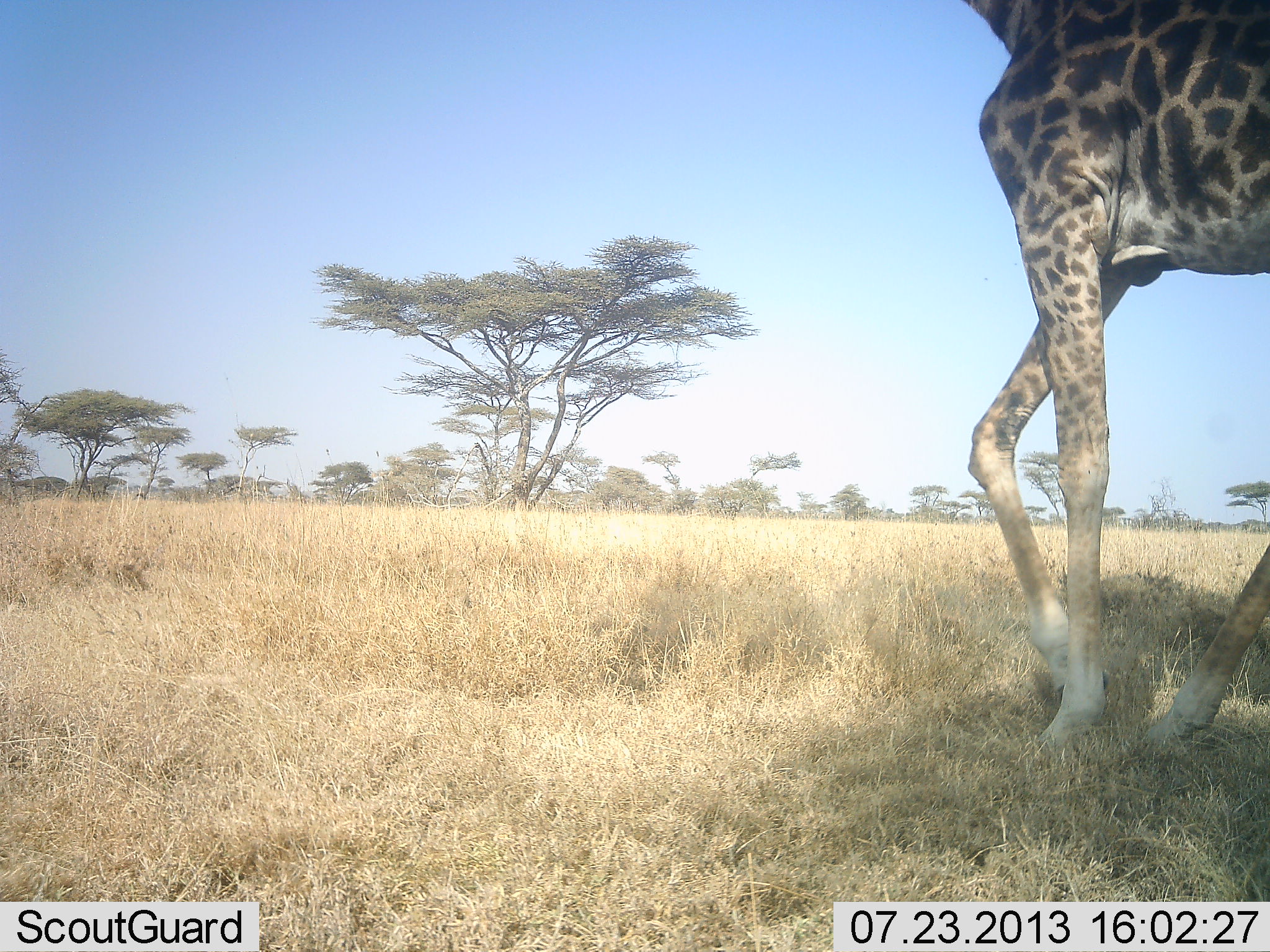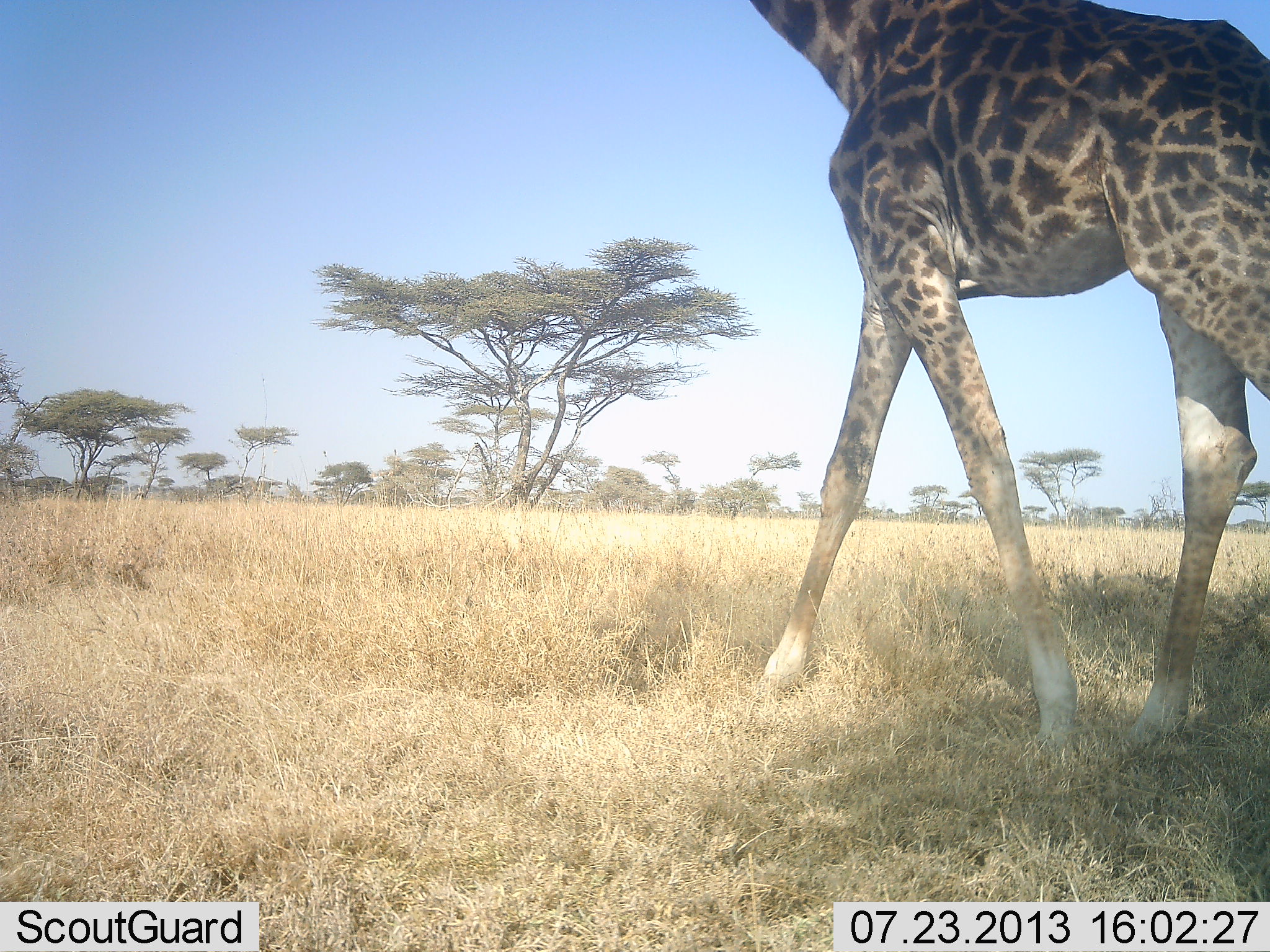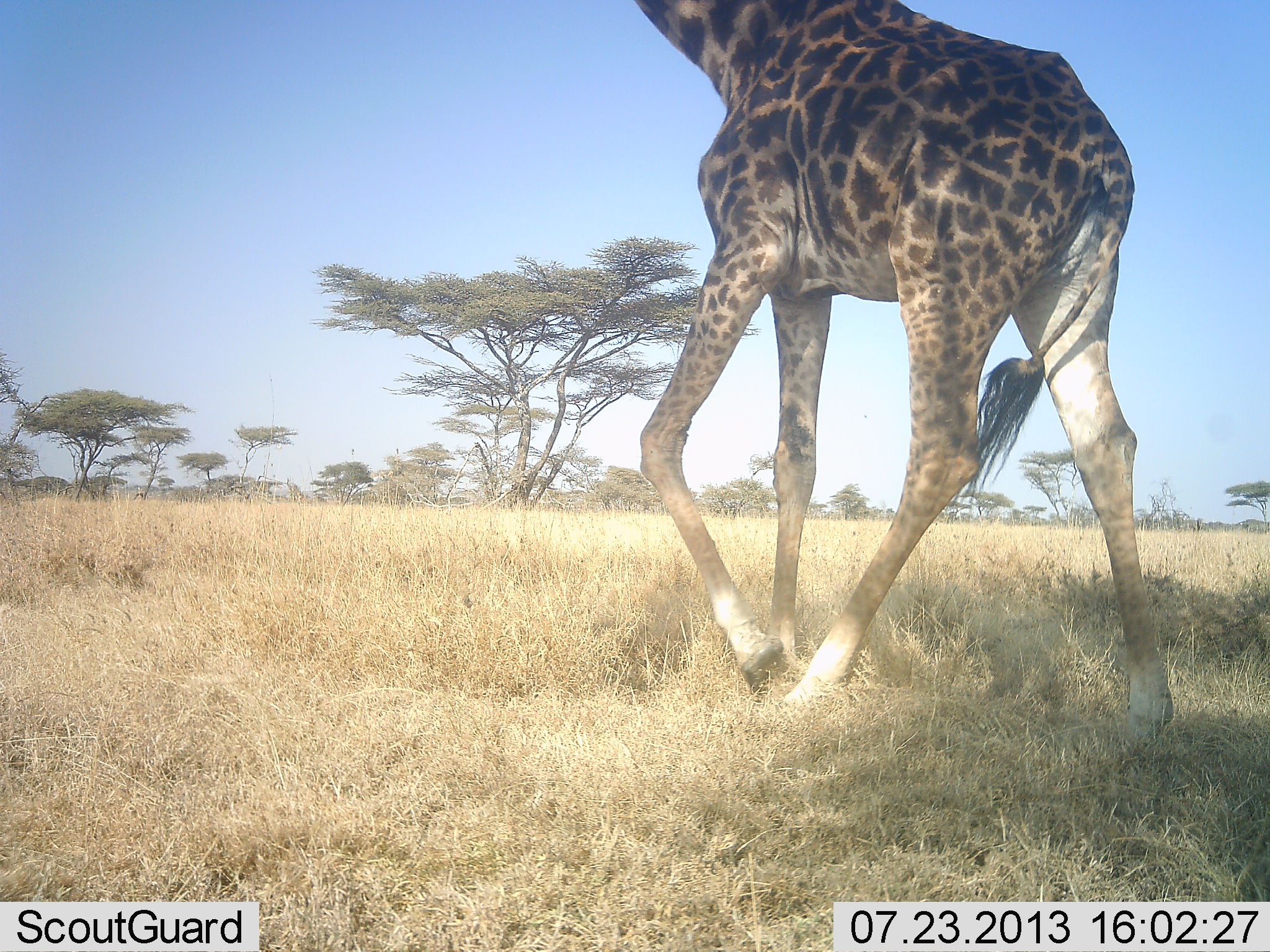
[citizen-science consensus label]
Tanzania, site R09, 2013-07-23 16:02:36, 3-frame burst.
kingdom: Animalia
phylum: Chordata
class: Mammalia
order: Artiodactyla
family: Giraffidae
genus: Giraffa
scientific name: Giraffa camelopardalis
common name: giraffe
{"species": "giraffe (Giraffa camelopardalis)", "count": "1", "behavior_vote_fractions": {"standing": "0%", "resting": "0%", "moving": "100%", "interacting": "0%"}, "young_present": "0%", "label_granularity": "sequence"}